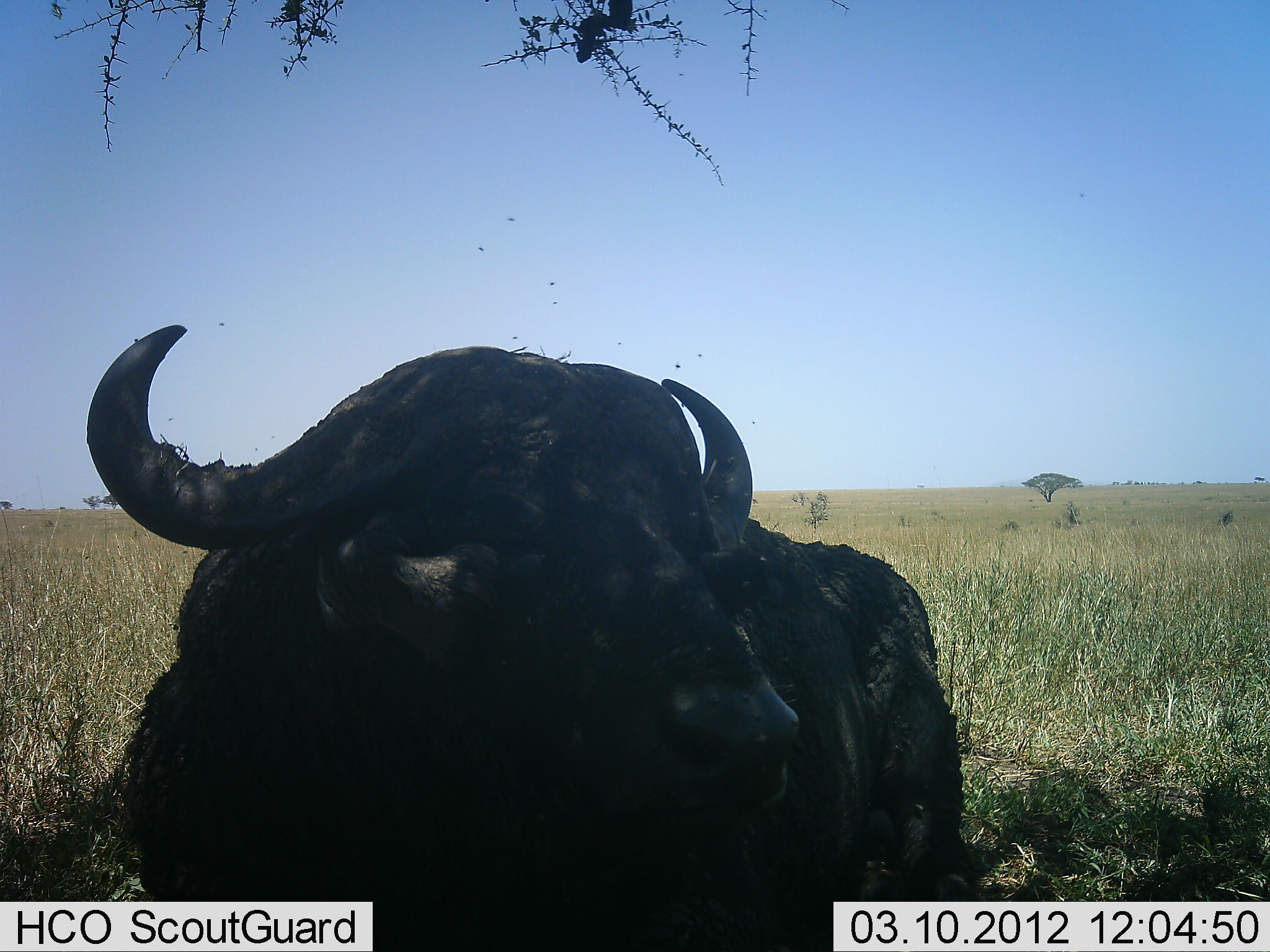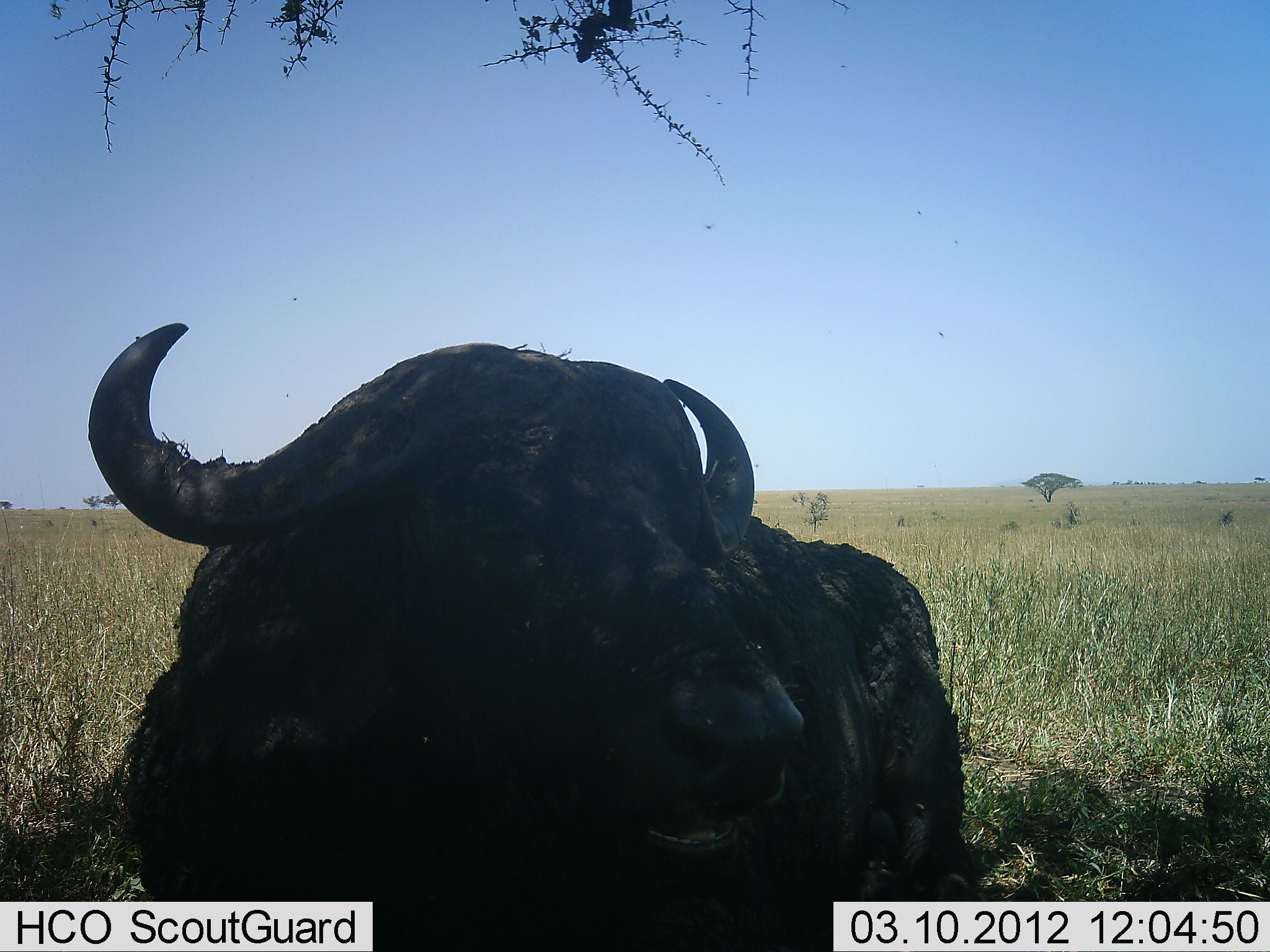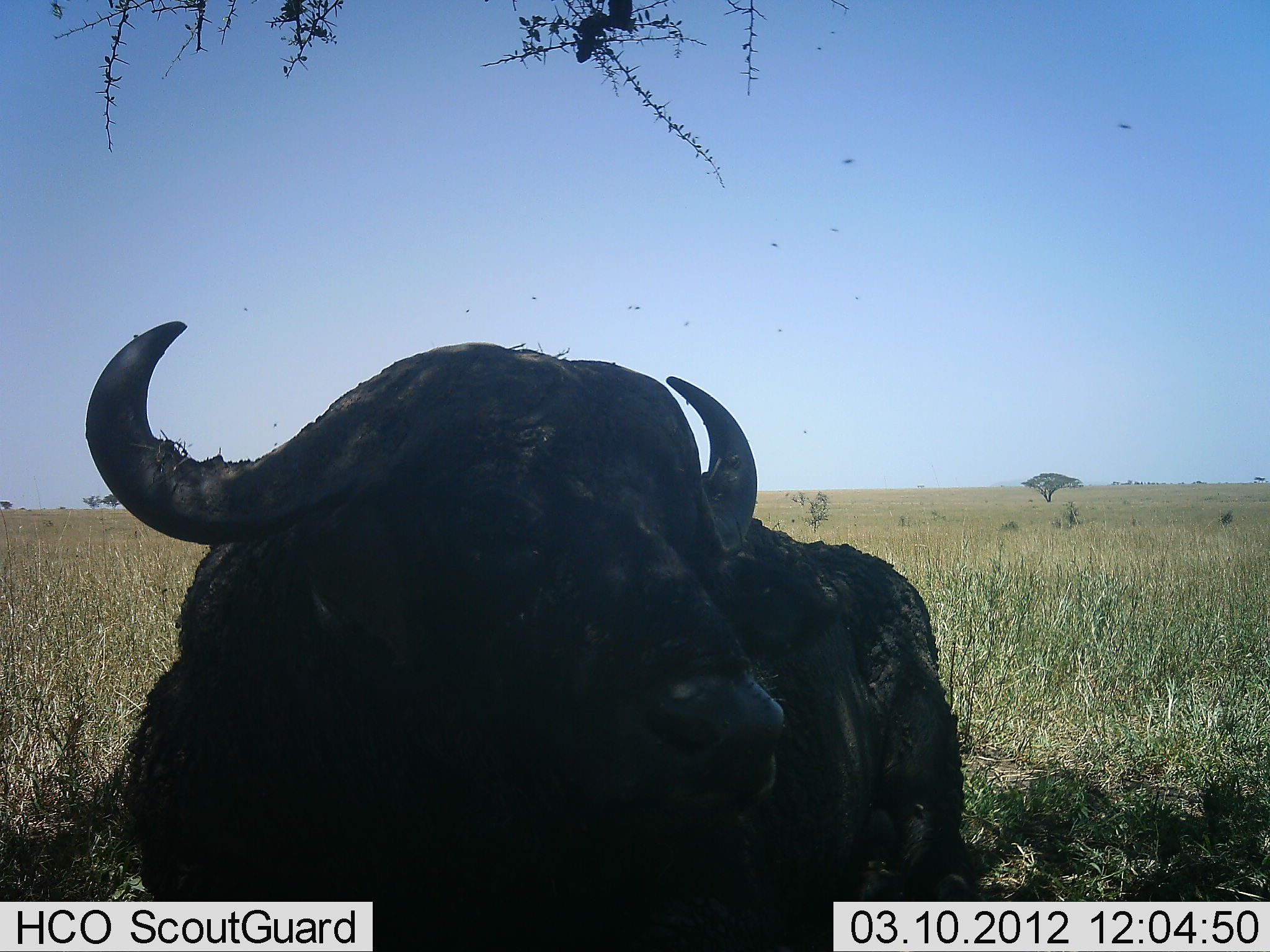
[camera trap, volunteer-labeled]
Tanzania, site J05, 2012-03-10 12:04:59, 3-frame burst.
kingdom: Animalia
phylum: Chordata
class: Mammalia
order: Artiodactyla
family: Bovidae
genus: Syncerus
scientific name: Syncerus caffer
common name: cape buffalo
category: buffalo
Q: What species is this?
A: Buffalo (cape buffalo) (Syncerus caffer).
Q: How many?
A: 1.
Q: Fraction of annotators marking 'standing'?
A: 14%.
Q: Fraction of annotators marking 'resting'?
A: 86%.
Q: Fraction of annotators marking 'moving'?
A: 7%.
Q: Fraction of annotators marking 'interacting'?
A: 0%.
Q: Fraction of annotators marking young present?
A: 0%.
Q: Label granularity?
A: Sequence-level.